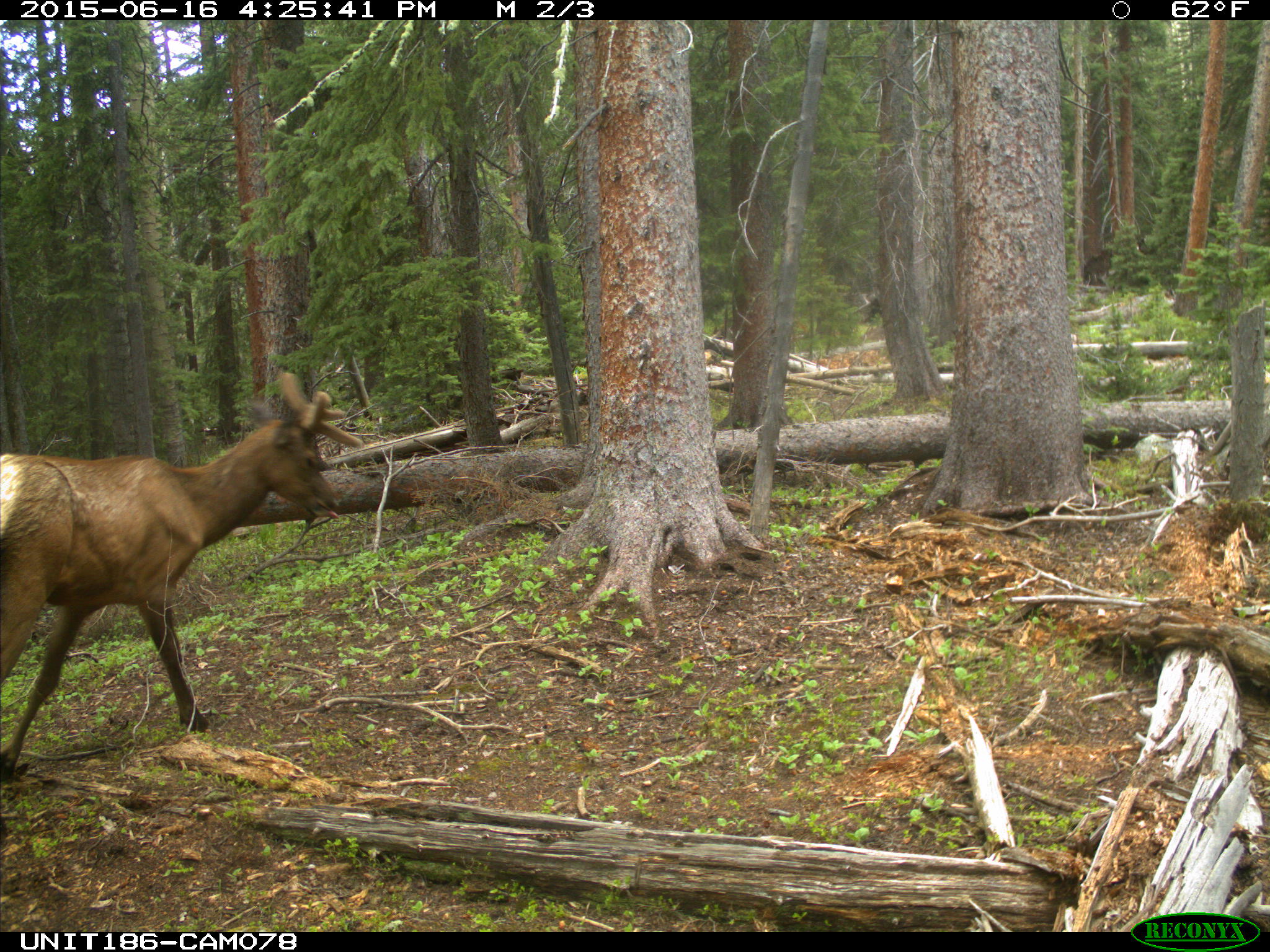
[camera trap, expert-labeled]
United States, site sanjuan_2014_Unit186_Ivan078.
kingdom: Animalia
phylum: Chordata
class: Mammalia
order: Artiodactyla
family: Cervidae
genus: Cervus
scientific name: Cervus elaphus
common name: red deer